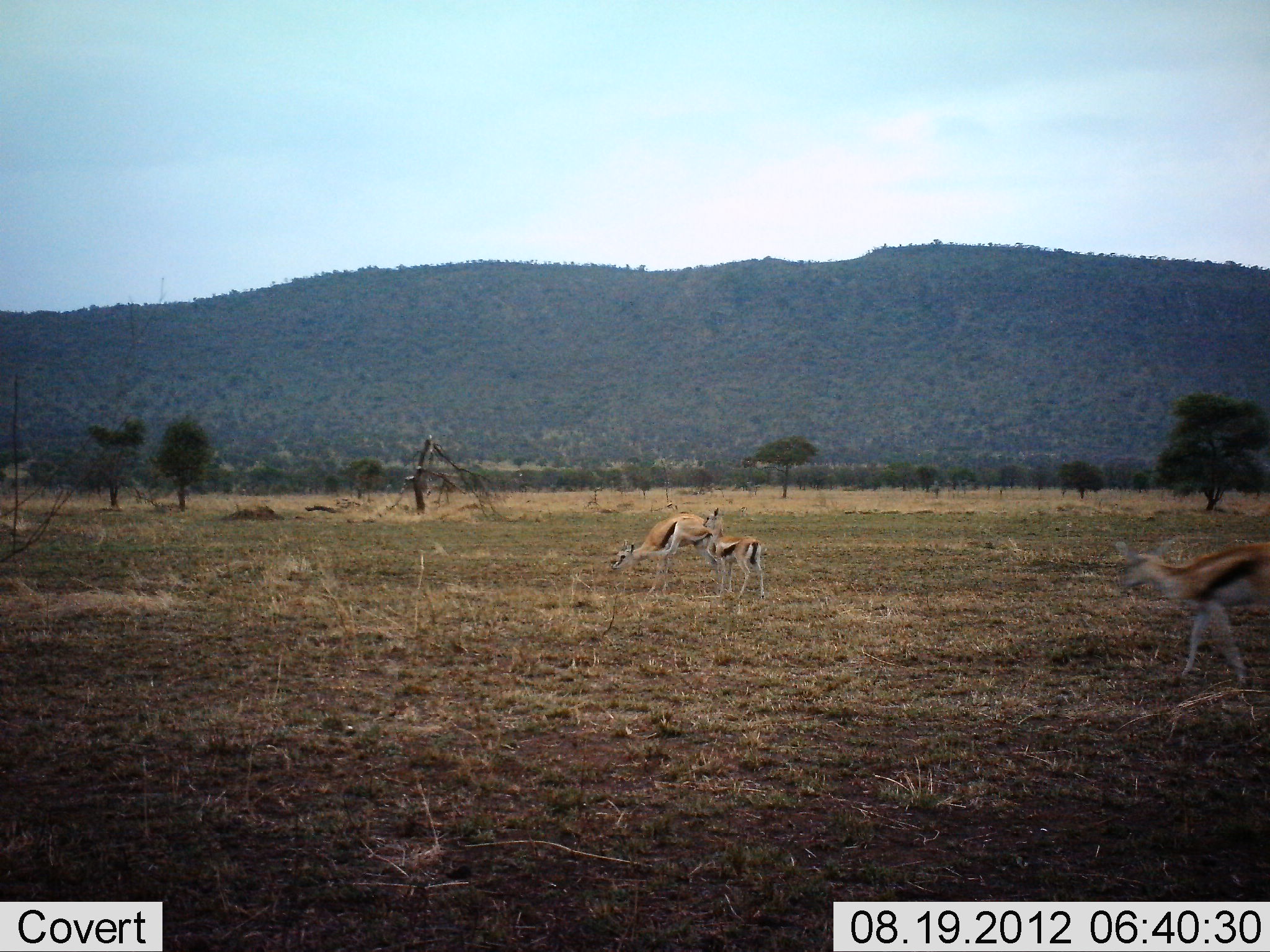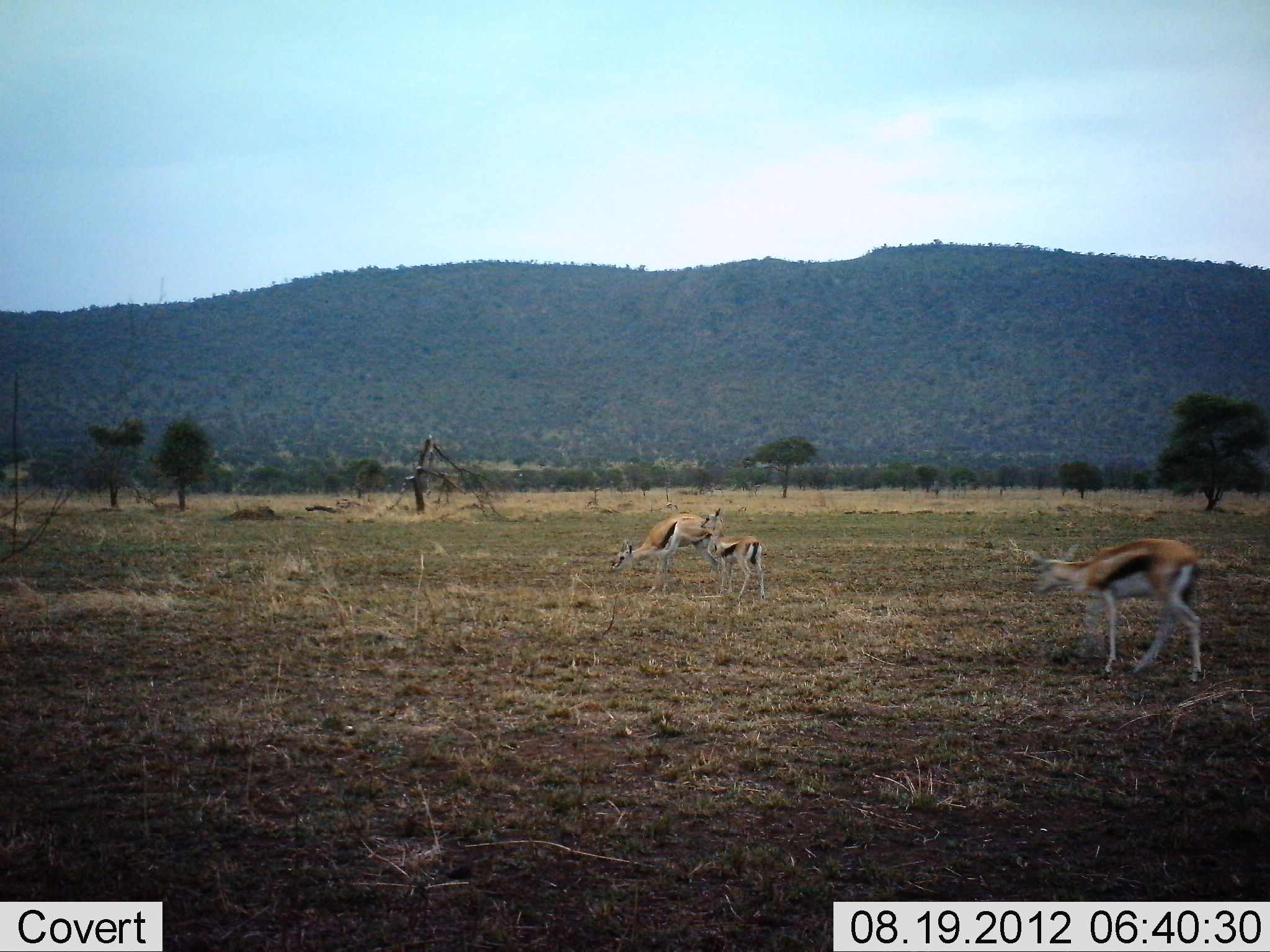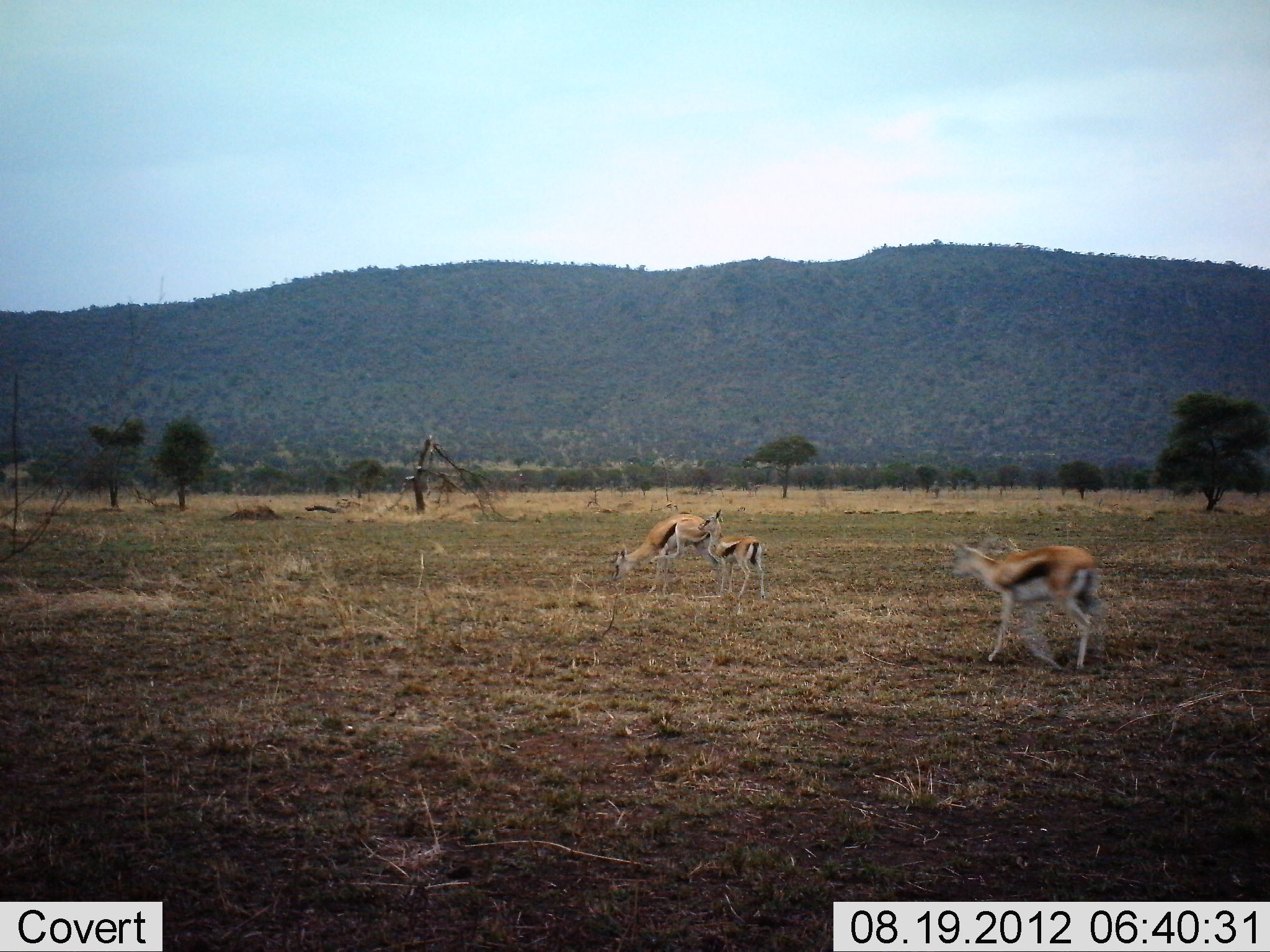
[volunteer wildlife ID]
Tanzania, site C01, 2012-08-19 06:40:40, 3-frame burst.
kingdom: Animalia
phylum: Chordata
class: Mammalia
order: Artiodactyla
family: Bovidae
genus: Eudorcas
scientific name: Eudorcas thomsonii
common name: thomson's gazelle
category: gazellethomsons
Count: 3.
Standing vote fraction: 60%.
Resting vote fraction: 0%.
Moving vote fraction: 80%.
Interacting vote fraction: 0%.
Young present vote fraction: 60%.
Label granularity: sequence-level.